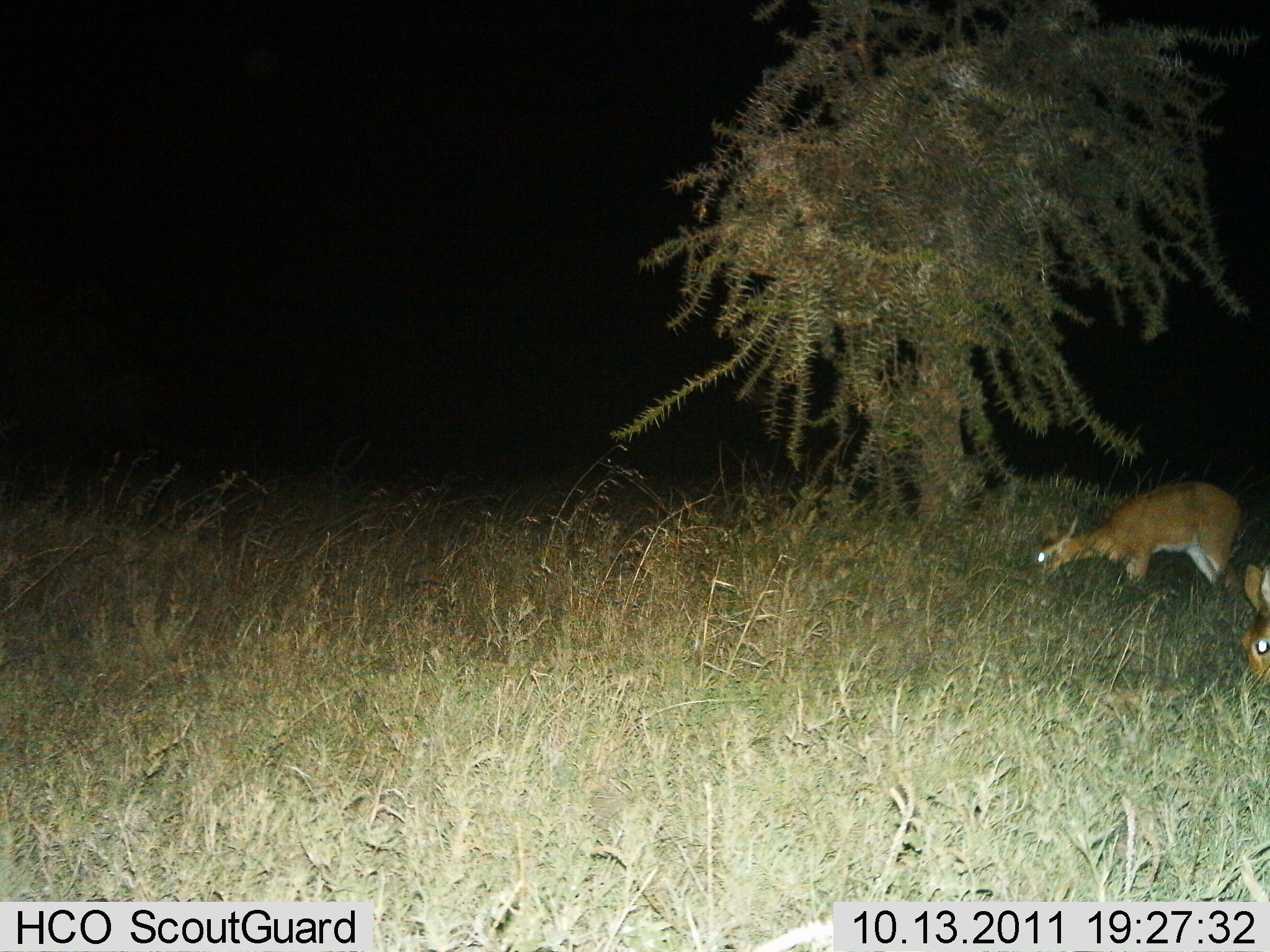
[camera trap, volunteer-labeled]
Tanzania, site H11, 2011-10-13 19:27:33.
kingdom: Animalia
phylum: Chordata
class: Mammalia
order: Artiodactyla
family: Bovidae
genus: Redunca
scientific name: Redunca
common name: reedbuck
Reedbuck (Redunca), count 2. Behavior (volunteer vote fractions): standing 33%, resting 0%, moving 0%, interacting 0%. Young present (vote fraction): 0%. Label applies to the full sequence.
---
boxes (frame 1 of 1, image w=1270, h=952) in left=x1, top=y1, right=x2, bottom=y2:
animal: left=1029, top=479, right=1248, bottom=607; left=1240, top=561, right=1270, bottom=686